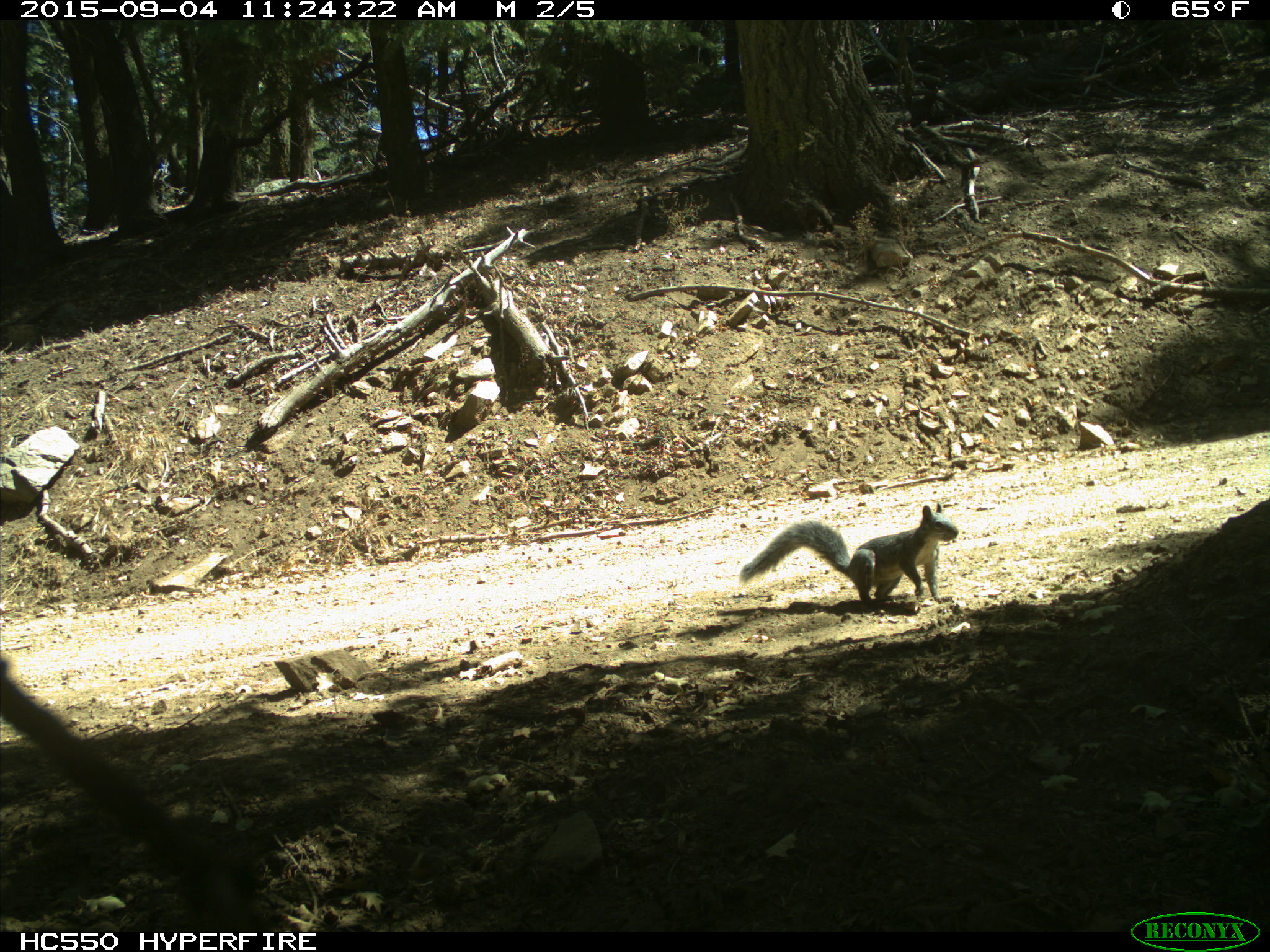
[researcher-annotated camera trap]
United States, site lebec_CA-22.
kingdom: Animalia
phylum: Chordata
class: Mammalia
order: Rodentia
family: Sciuridae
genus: Sciurus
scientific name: Sciurus carolinensis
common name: eastern gray squirrel